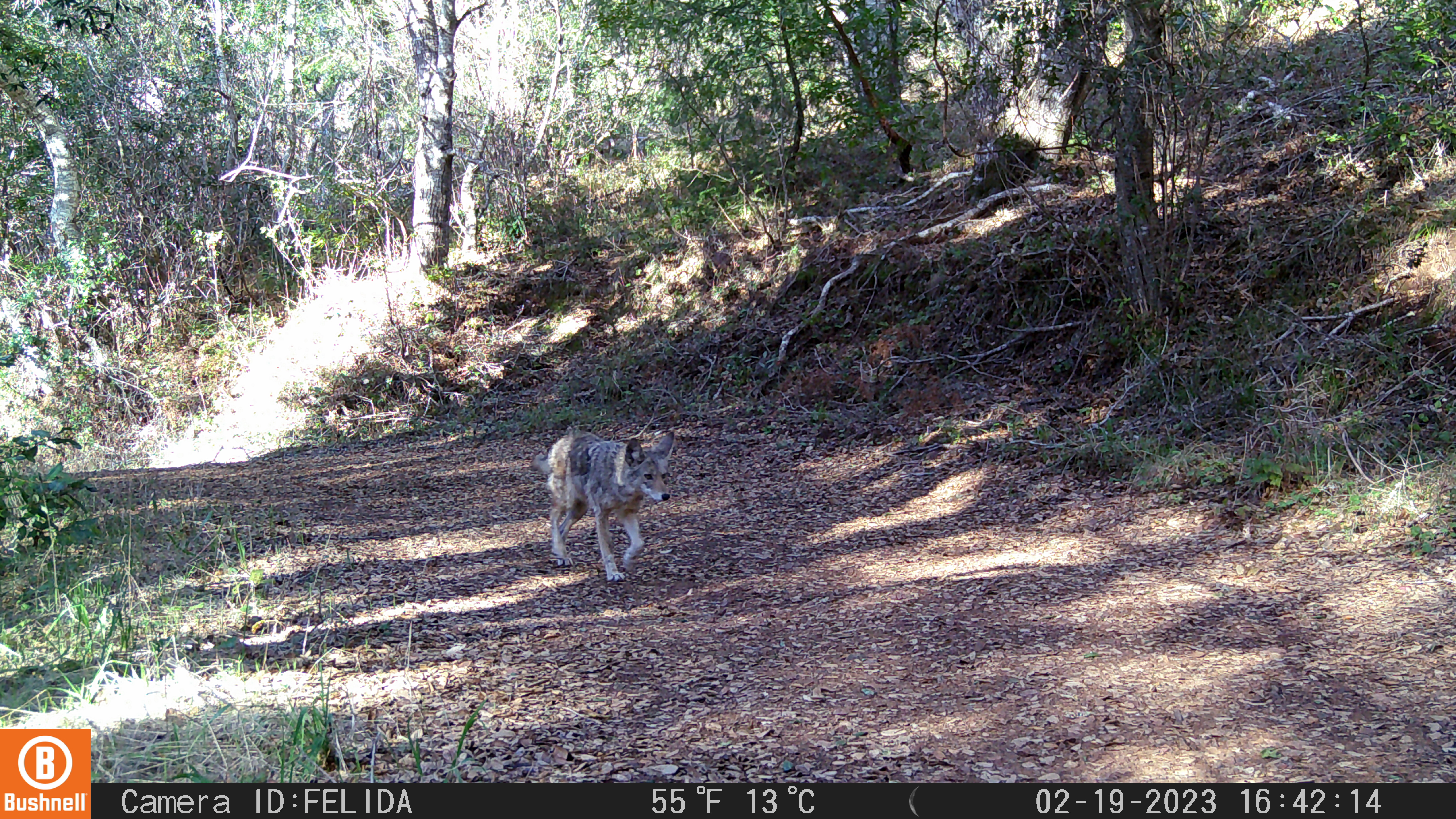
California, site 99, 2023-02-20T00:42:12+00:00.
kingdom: Animalia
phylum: Chordata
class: Mammalia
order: Carnivora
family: Canidae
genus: Canis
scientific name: Canis latrans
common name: coyote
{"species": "coyote (Canis latrans)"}